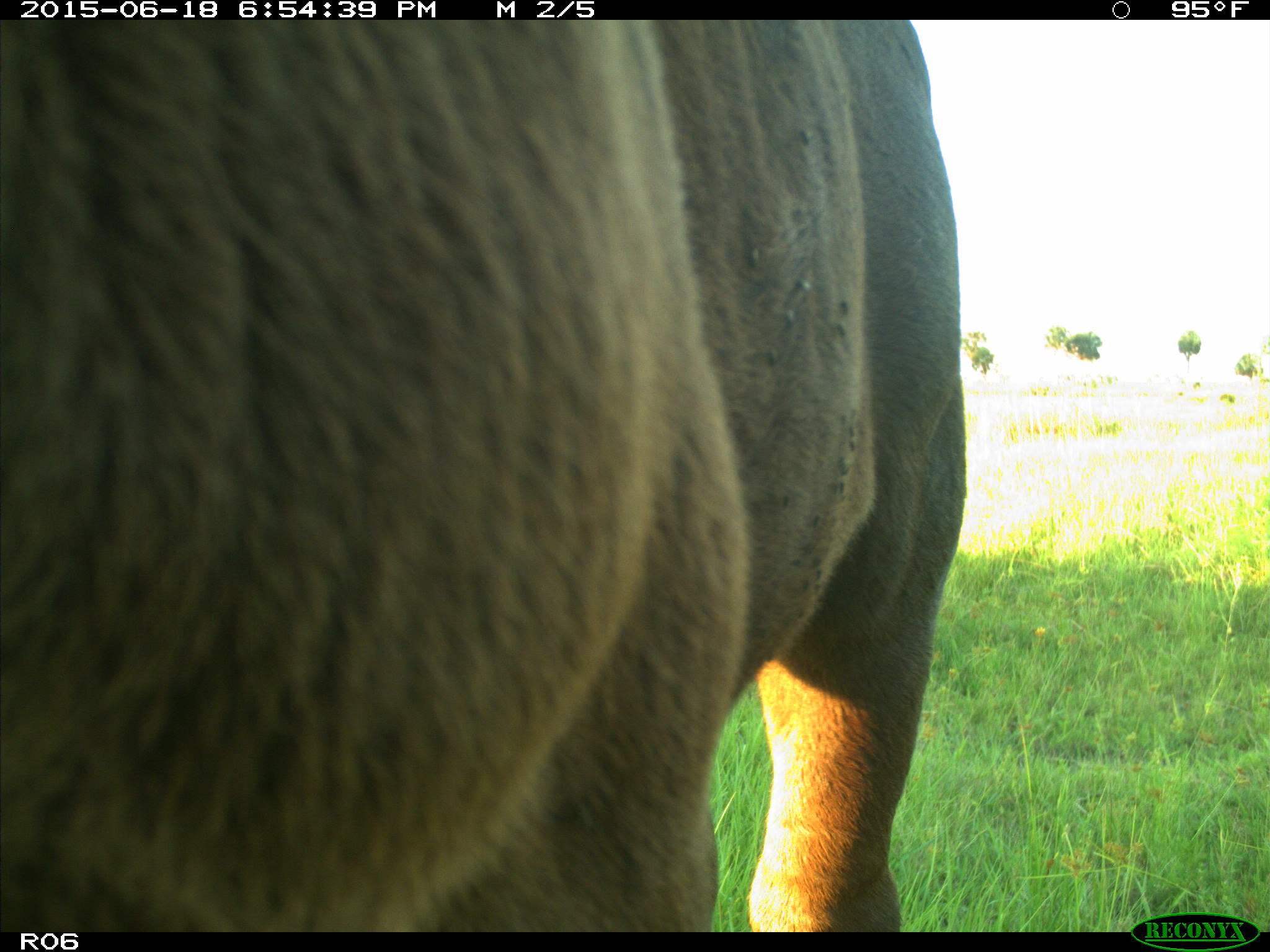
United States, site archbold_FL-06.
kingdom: Animalia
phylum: Chordata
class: Mammalia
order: Artiodactyla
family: Bovidae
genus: Bos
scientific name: Bos taurus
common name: domestic cow